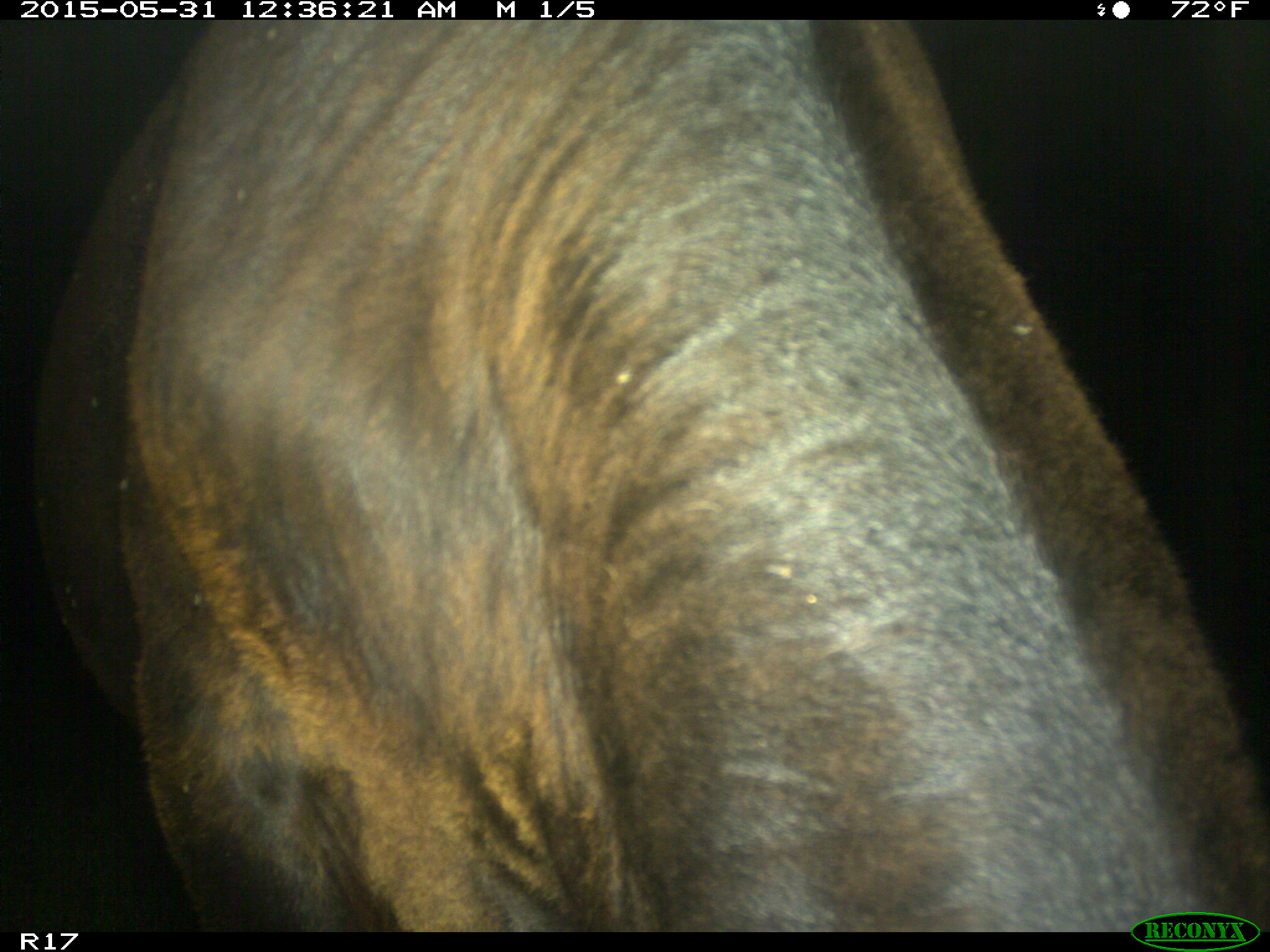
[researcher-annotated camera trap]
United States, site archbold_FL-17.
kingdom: Animalia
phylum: Chordata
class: Mammalia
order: Artiodactyla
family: Bovidae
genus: Bos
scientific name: Bos taurus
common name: domestic cow